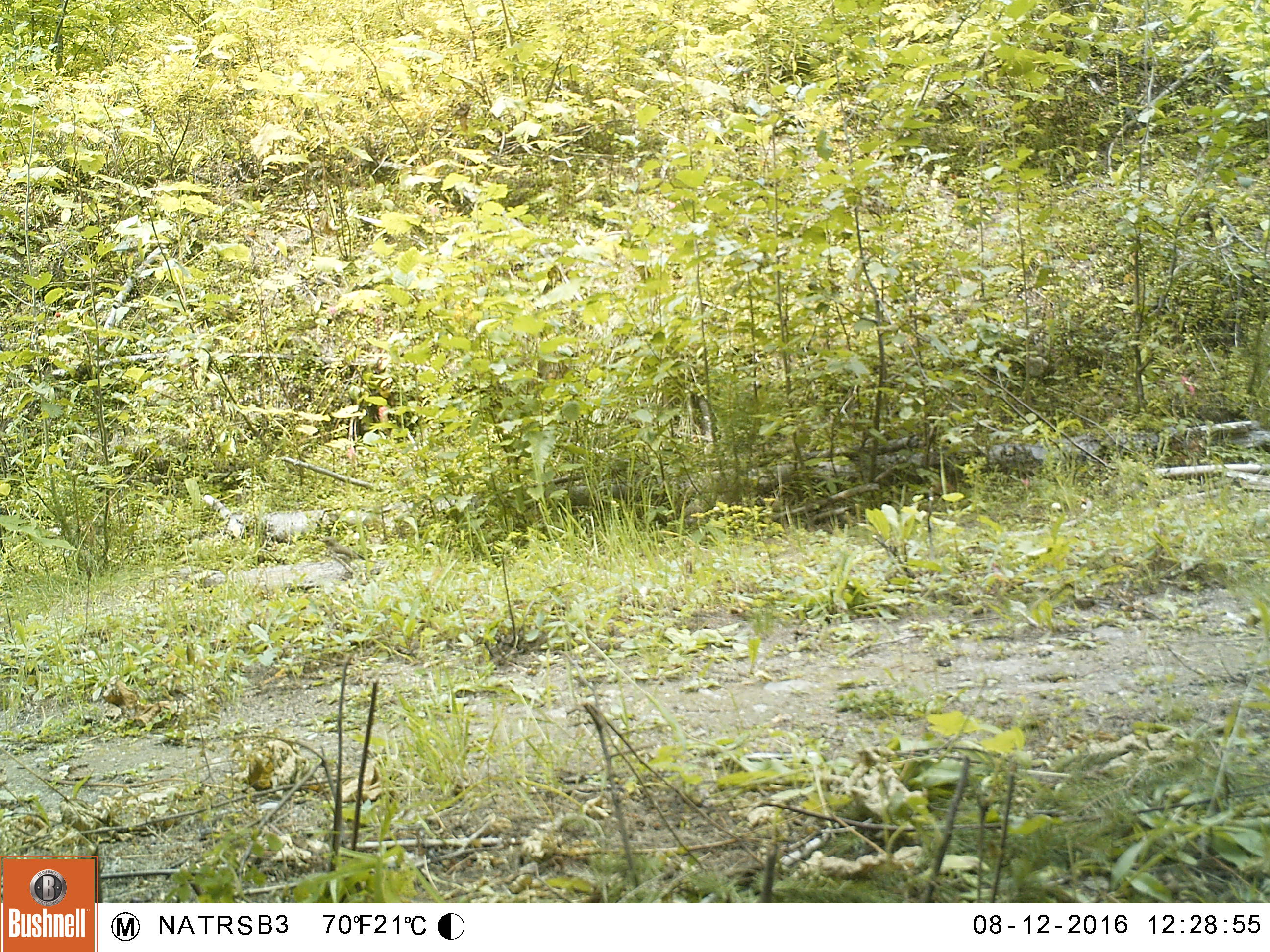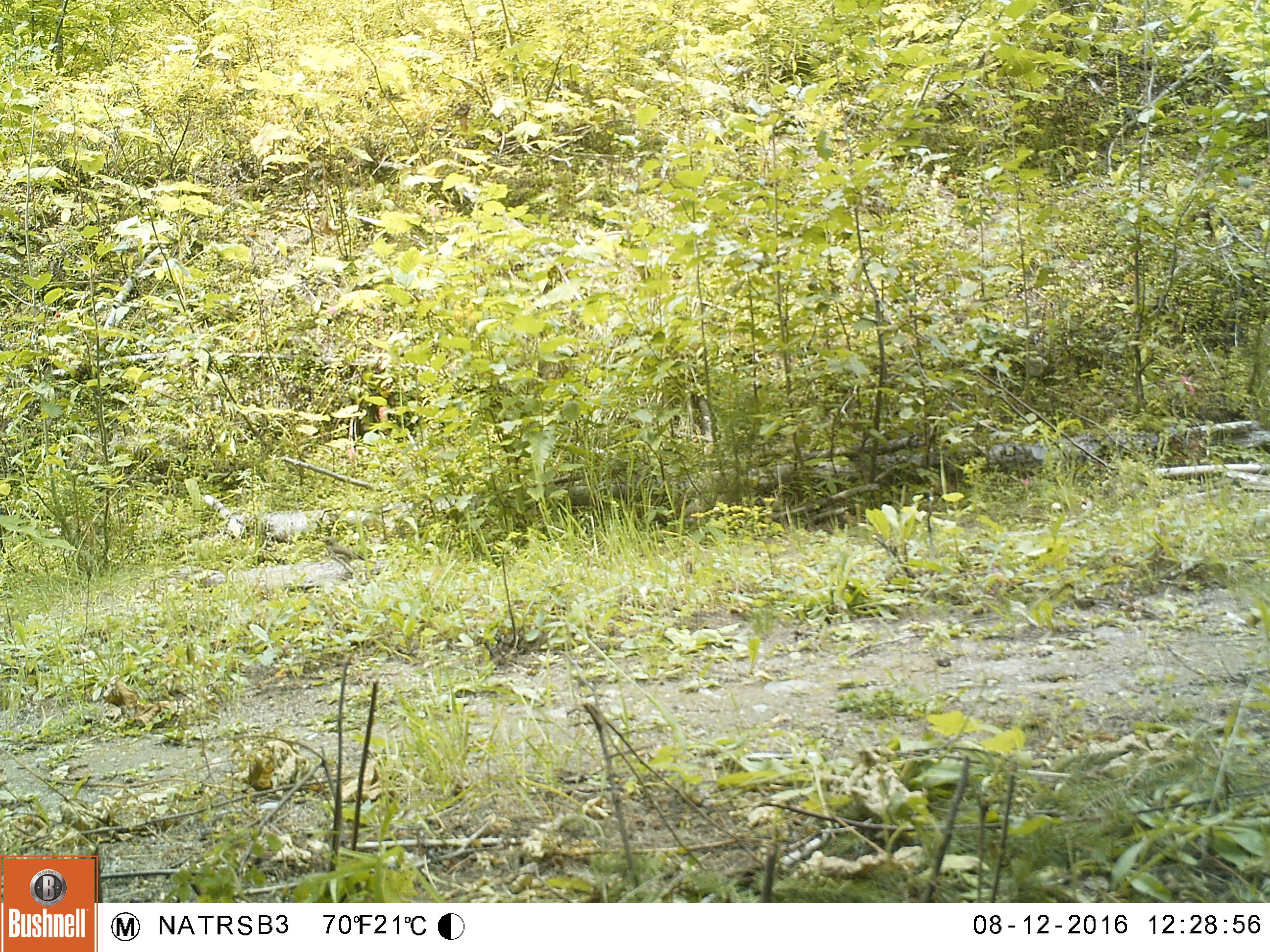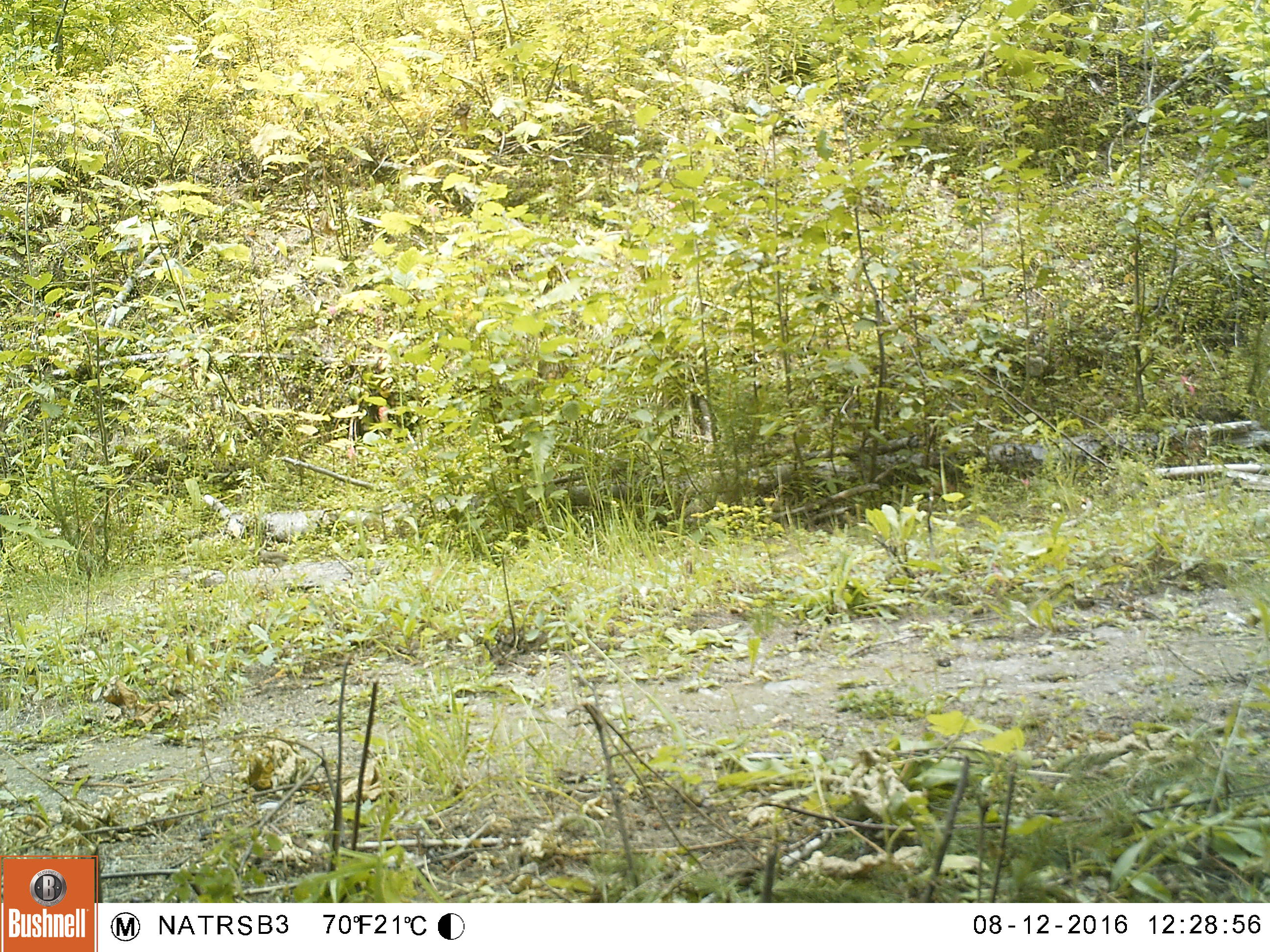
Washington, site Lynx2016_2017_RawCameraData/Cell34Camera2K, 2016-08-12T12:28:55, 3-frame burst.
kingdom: Animalia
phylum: Chordata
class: Aves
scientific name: Aves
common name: birds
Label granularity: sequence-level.